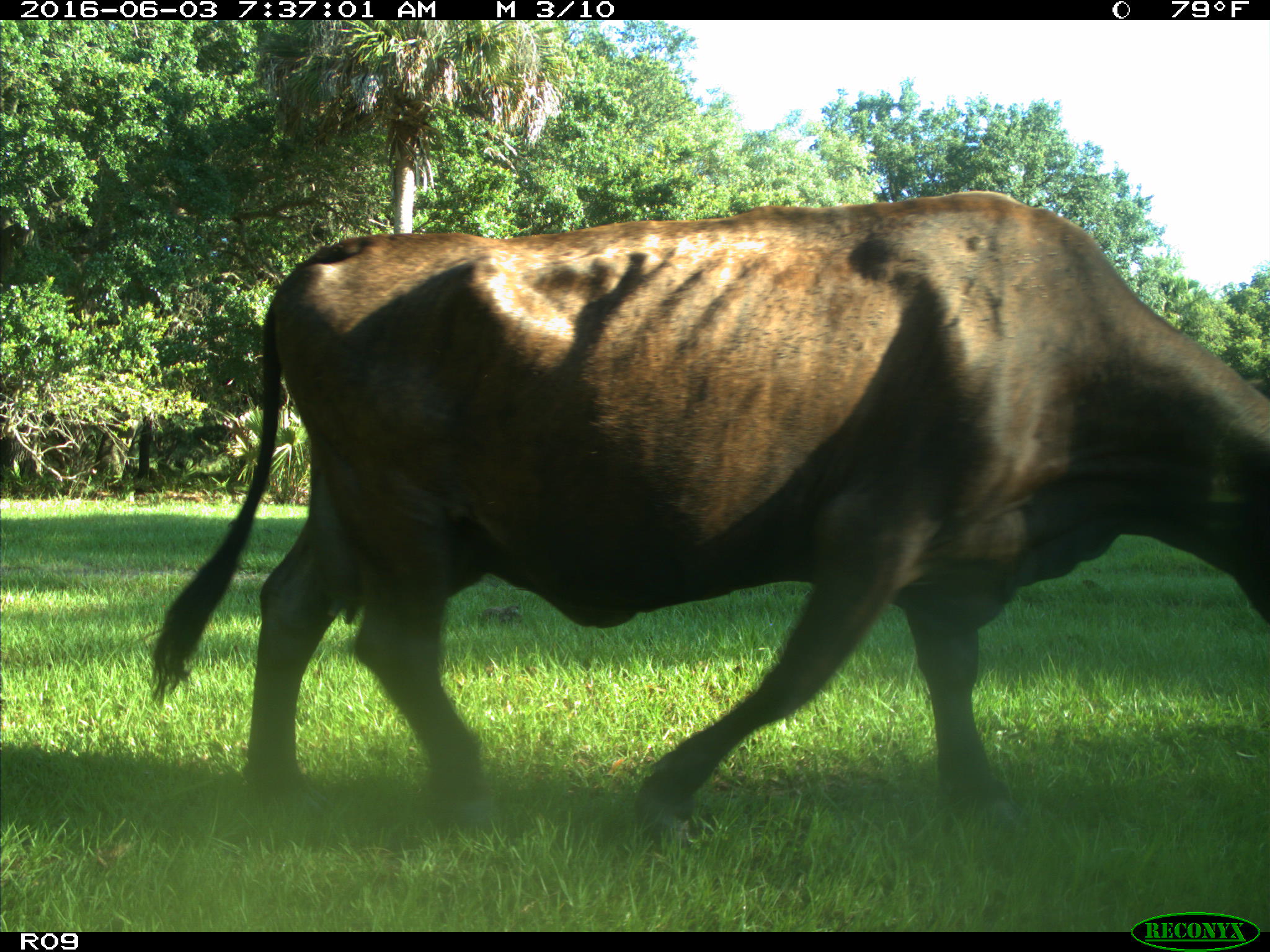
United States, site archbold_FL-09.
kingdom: Animalia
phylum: Chordata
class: Mammalia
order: Artiodactyla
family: Bovidae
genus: Bos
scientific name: Bos taurus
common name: domestic cow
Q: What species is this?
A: Bos taurus (domestic cow).